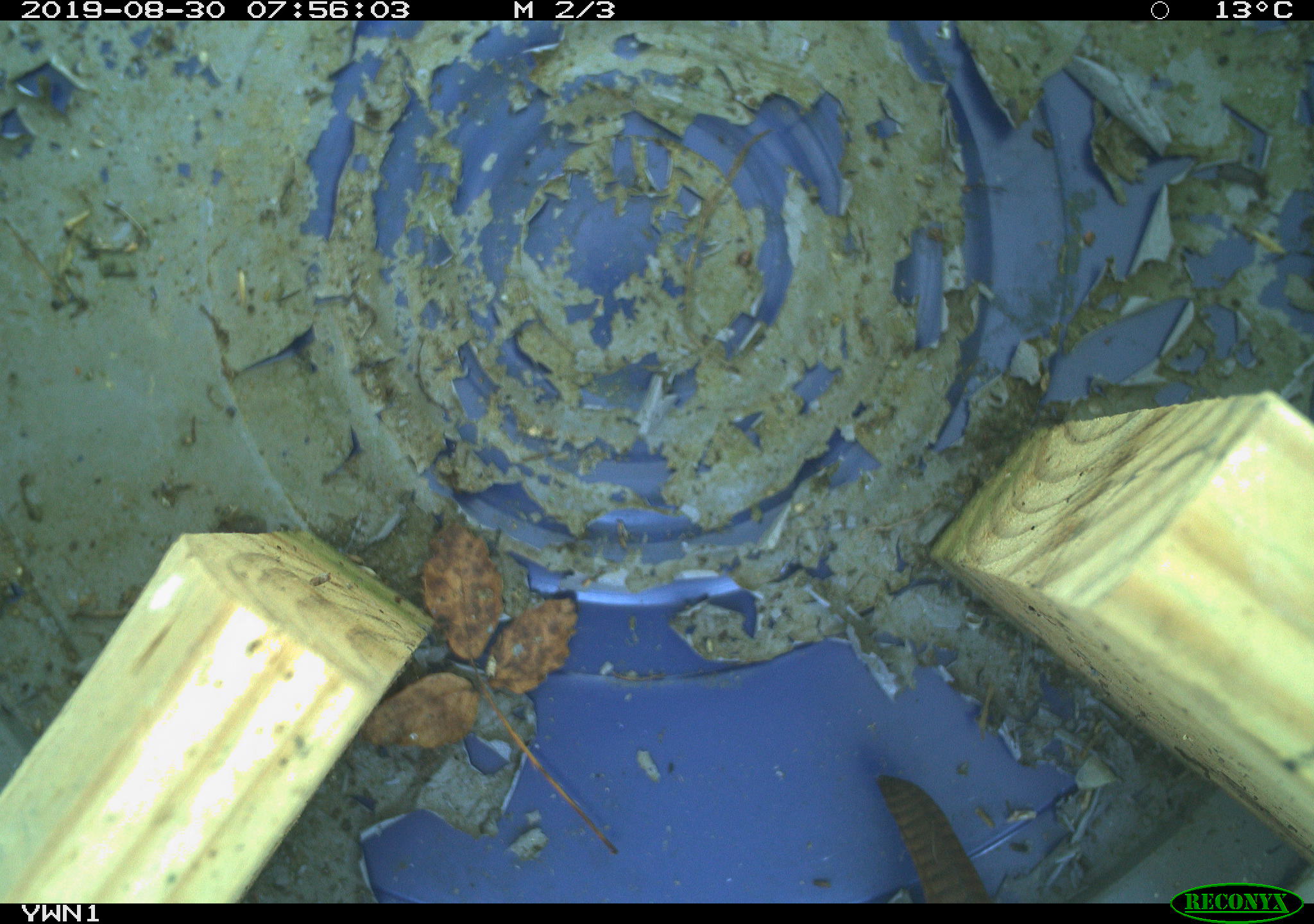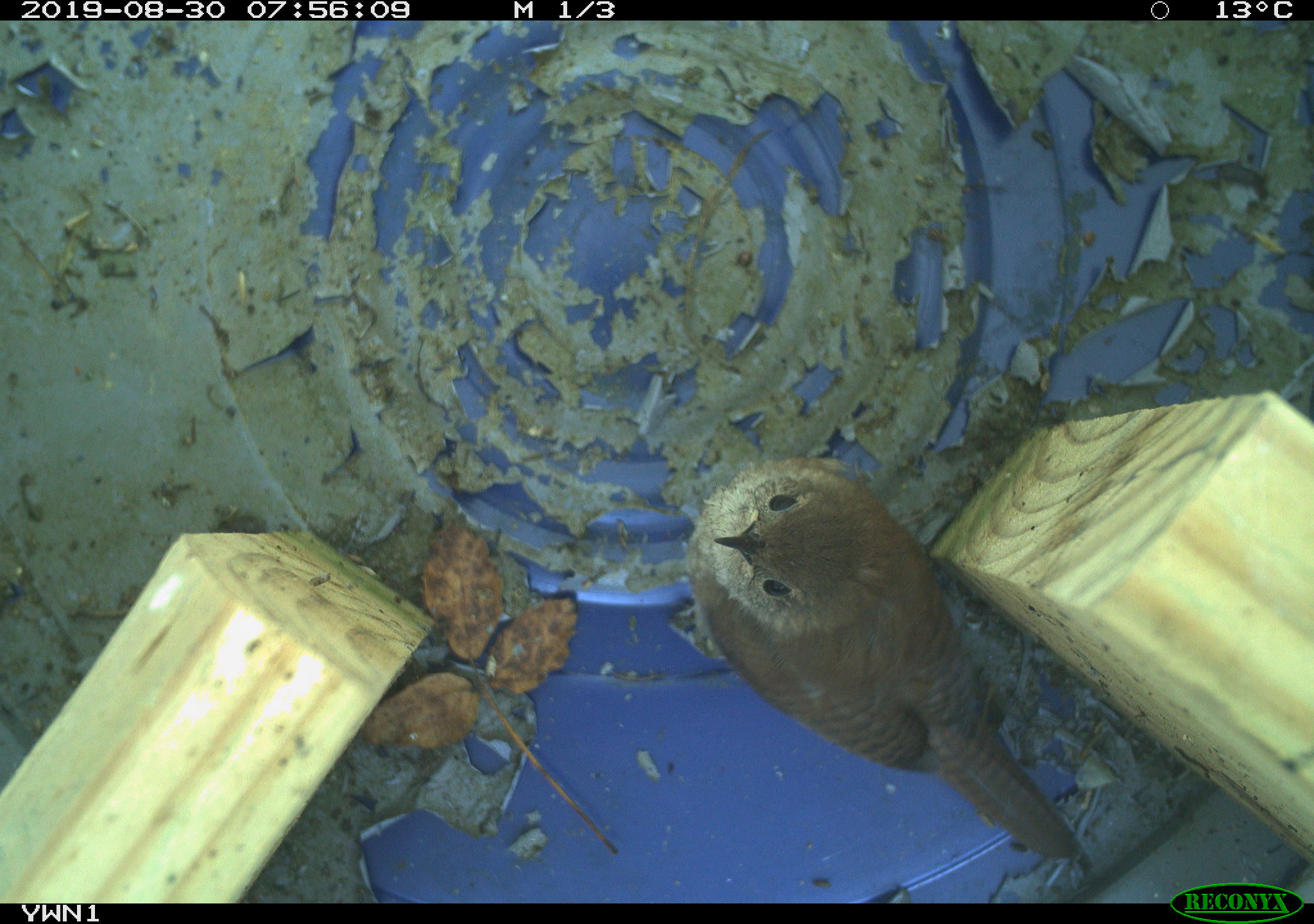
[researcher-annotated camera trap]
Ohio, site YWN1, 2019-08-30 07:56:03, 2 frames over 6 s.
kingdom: Animalia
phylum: Chordata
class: Aves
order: Passeriformes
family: Troglodytidae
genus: Troglodytes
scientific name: Troglodytes aedon aedon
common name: northern house wren